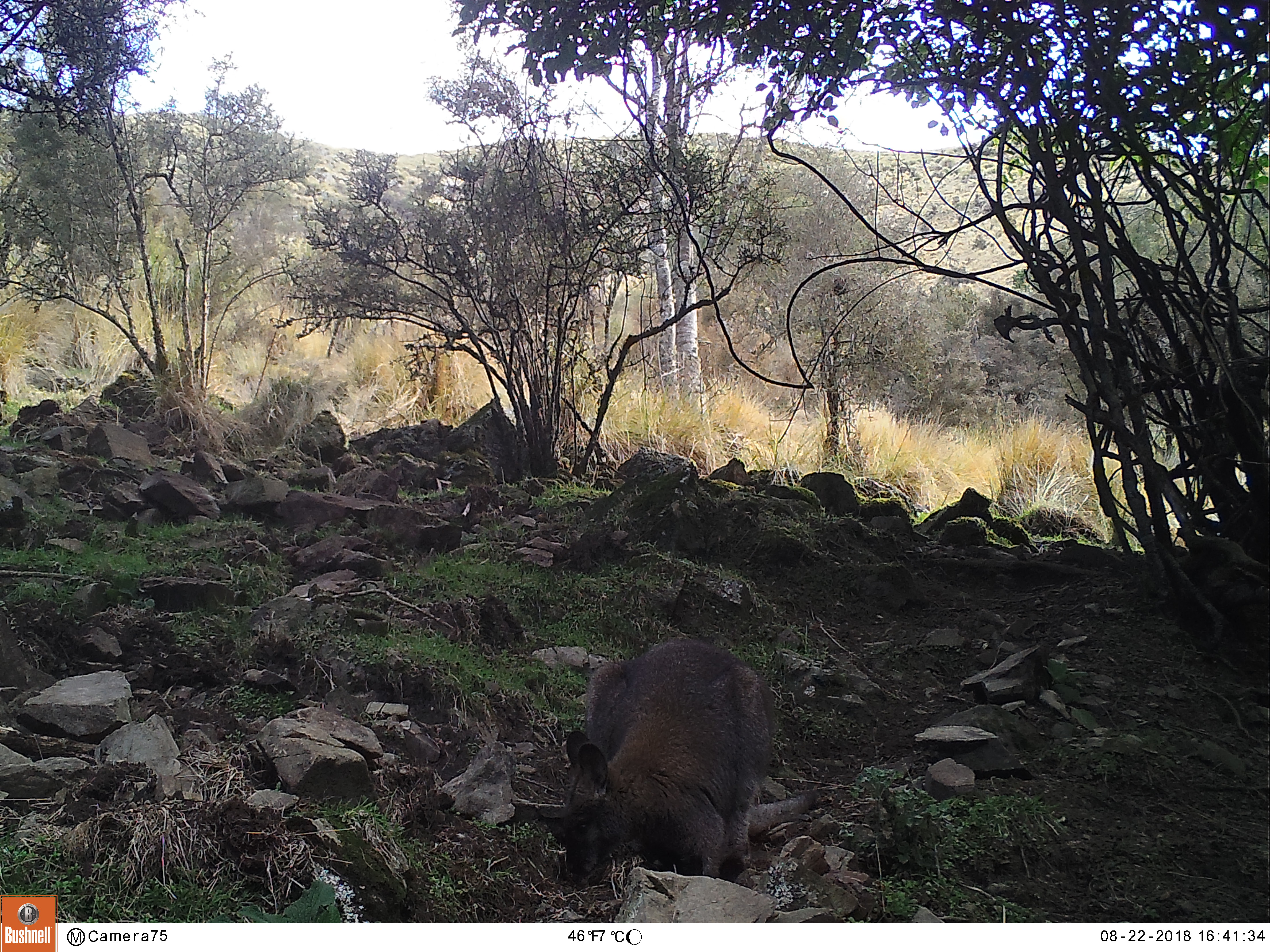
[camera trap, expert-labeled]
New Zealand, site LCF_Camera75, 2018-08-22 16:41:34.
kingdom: Animalia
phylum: Chordata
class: Mammalia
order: Diprotodontia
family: Macropodidae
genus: Notamacropus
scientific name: Notamacropus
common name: wallaby